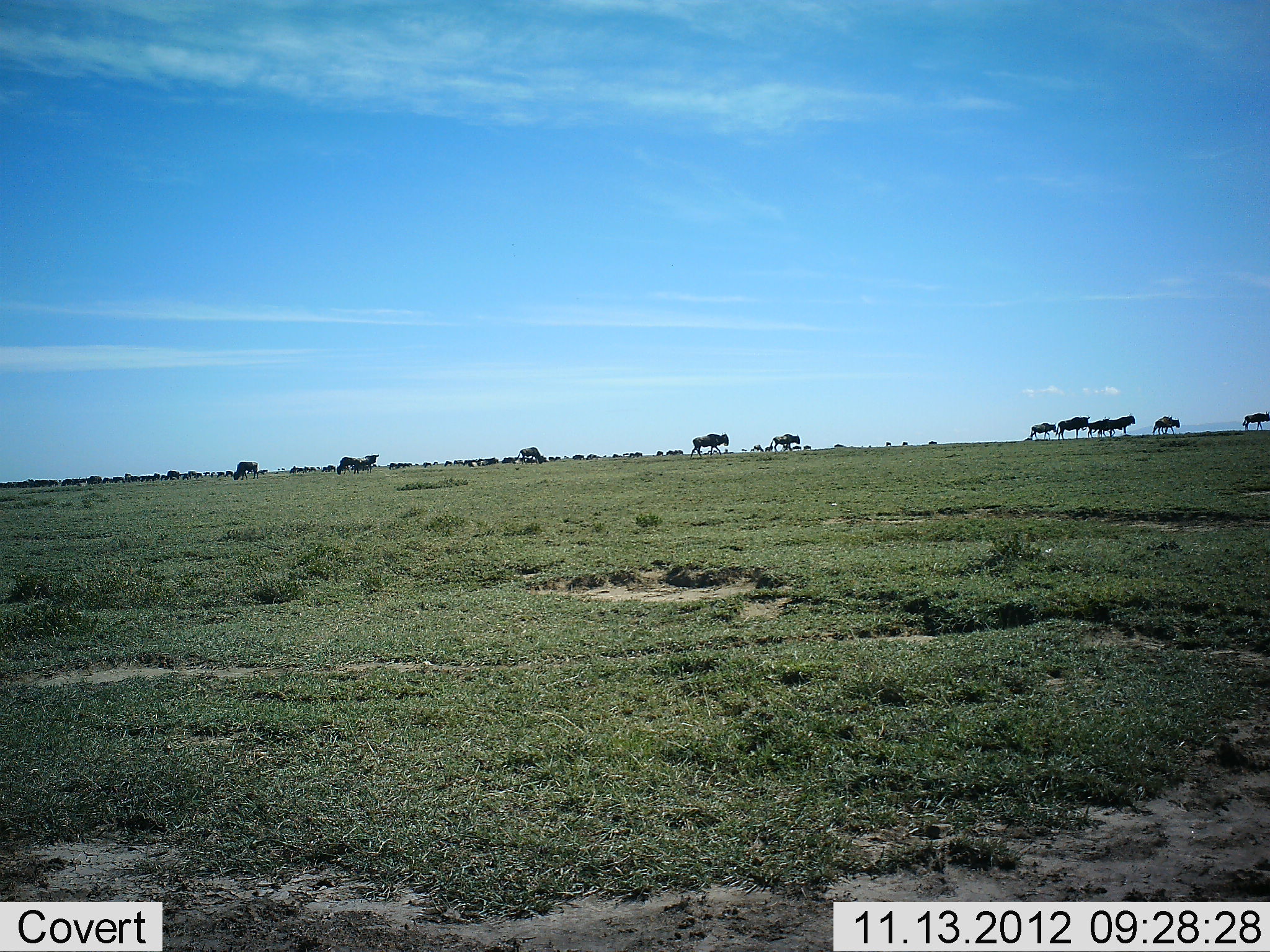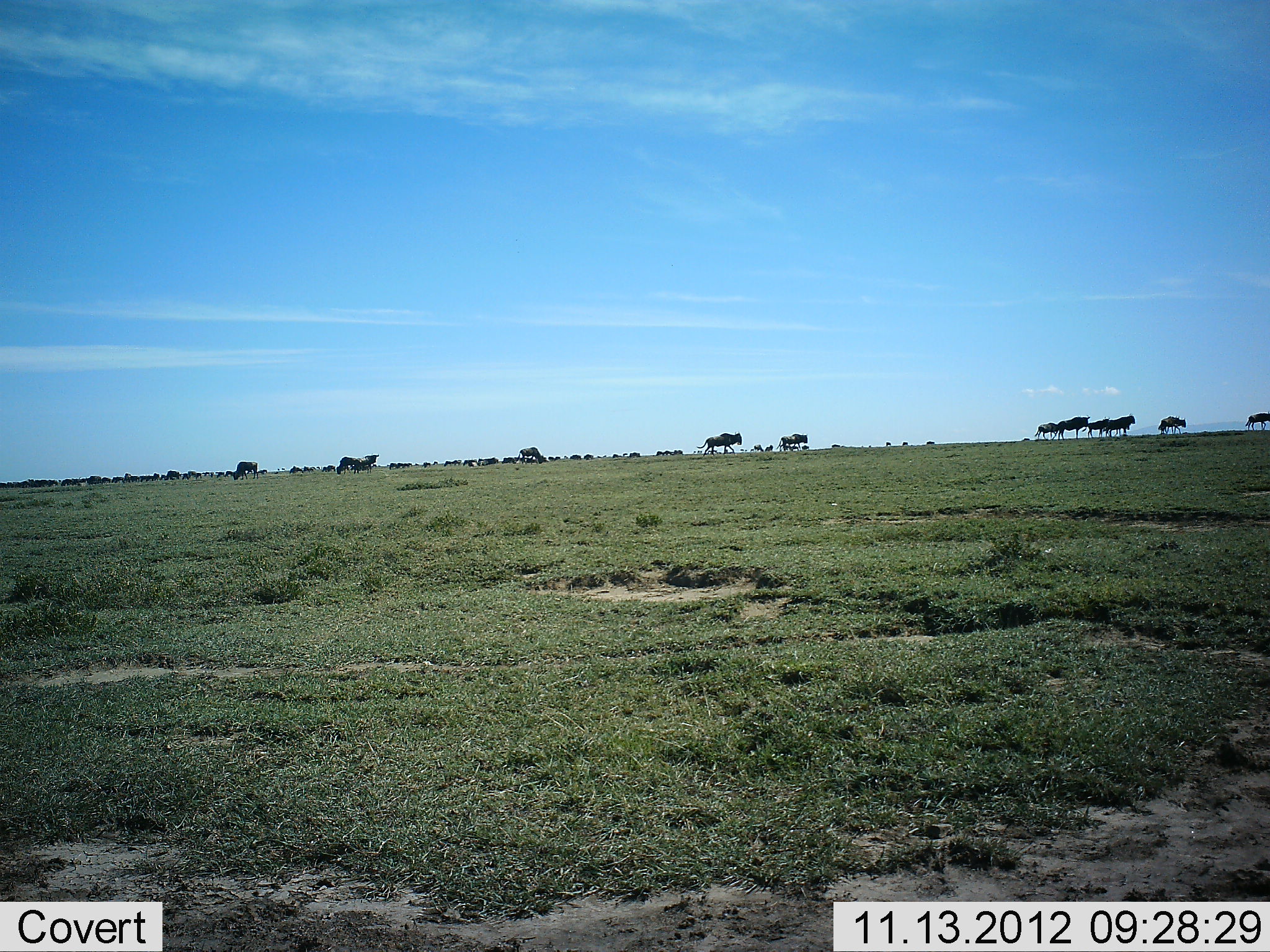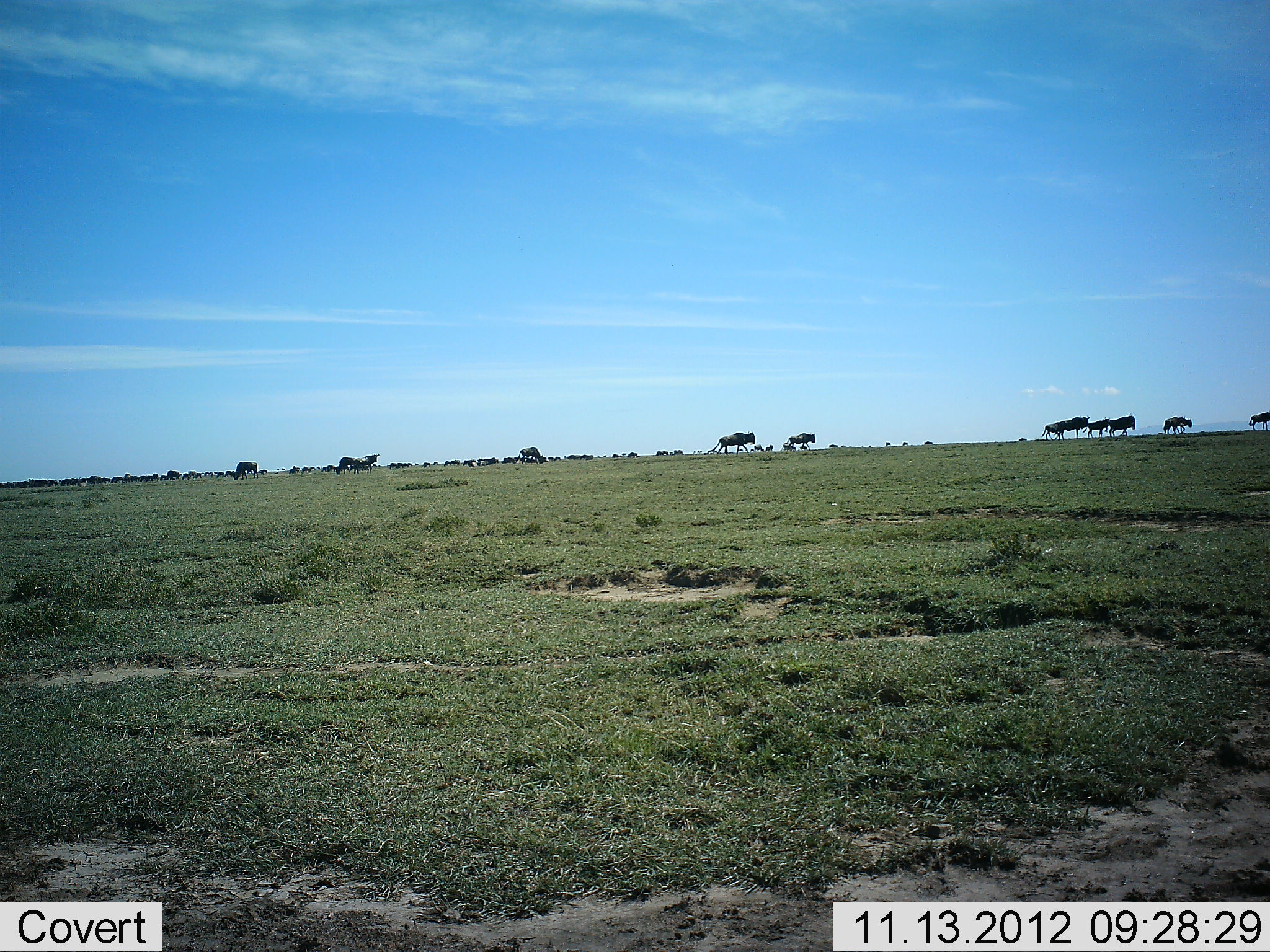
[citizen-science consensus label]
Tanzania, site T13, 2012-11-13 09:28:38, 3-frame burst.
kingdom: Animalia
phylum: Chordata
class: Mammalia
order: Artiodactyla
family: Bovidae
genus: Connochaetes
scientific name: Connochaetes taurinus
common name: blue wildebeest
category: wildebeest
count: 11-50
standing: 50%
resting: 0%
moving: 100%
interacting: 0%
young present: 0%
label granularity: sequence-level